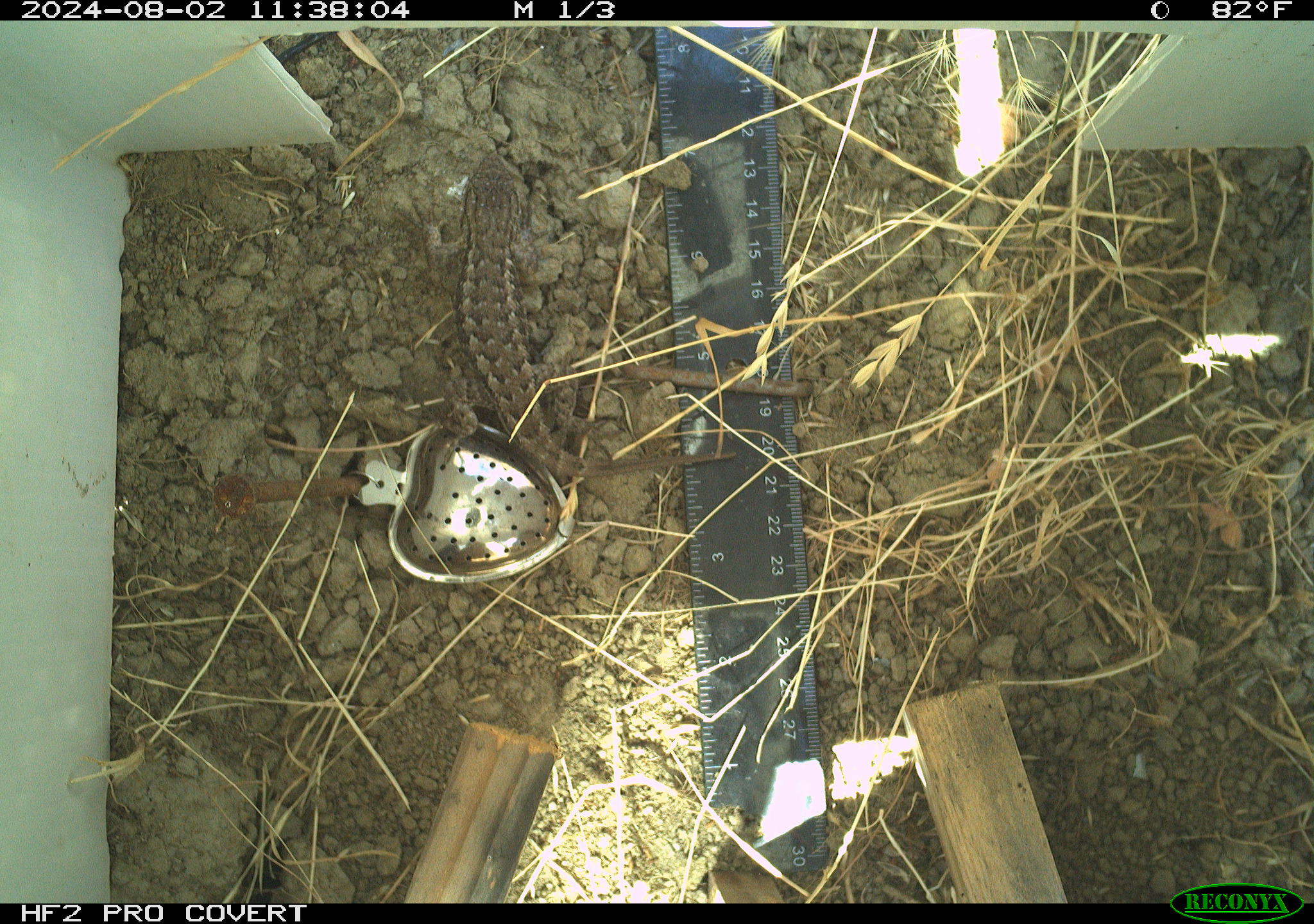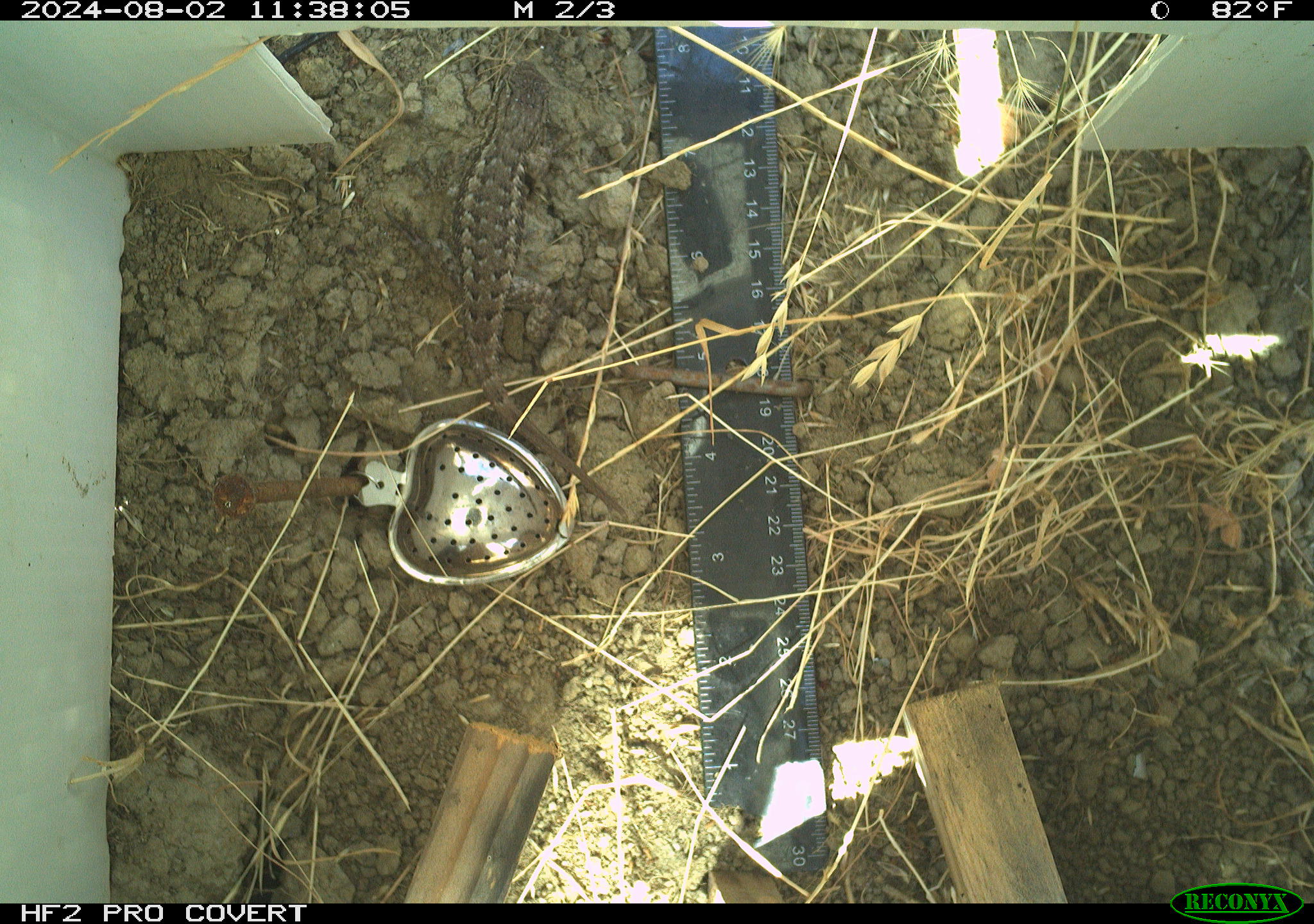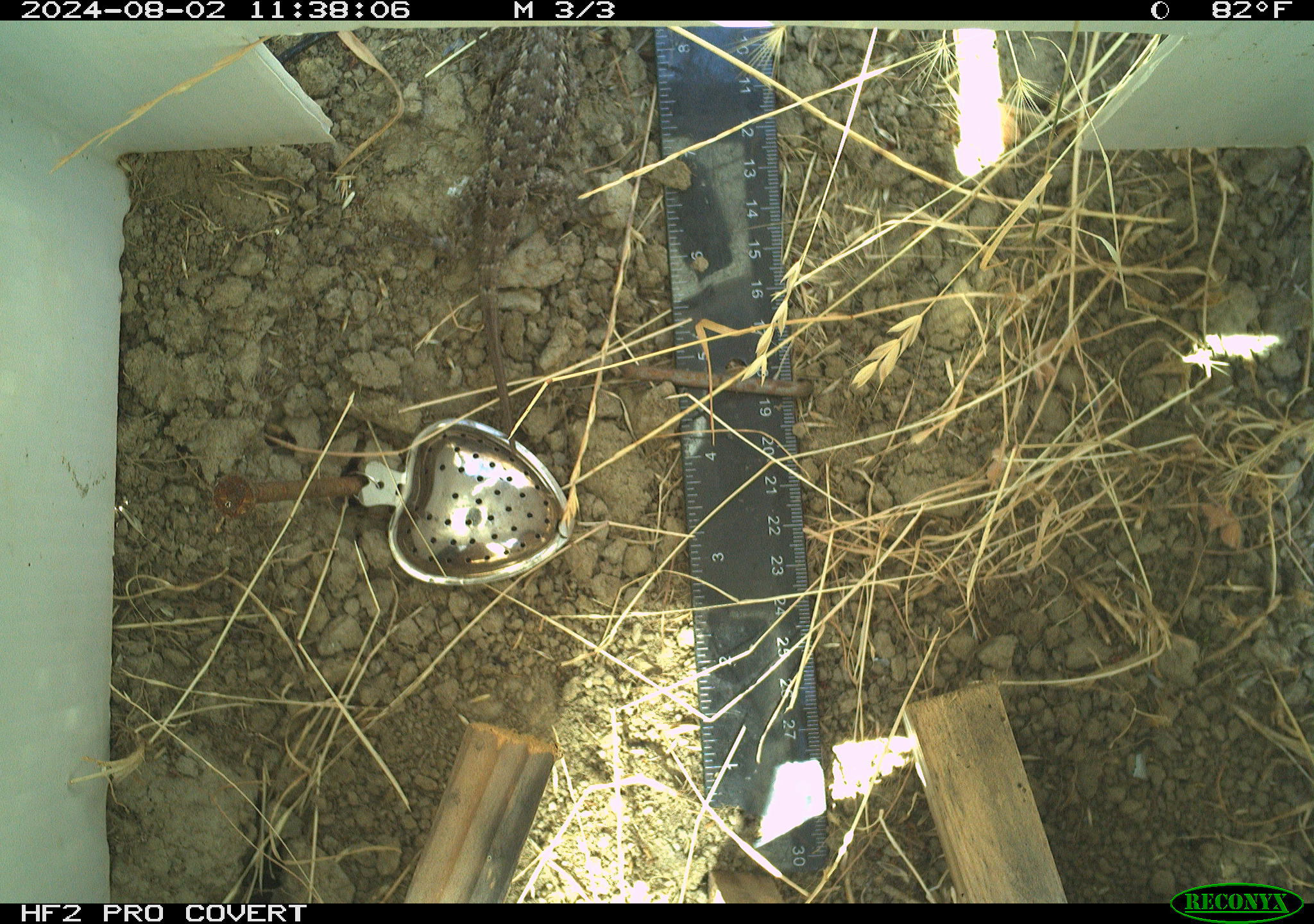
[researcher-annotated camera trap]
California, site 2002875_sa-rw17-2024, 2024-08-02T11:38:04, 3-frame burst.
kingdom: Animalia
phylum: Chordata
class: Reptilia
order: Squamata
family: Phrynosomatidae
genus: Sceloporus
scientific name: Sceloporus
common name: spiny lizards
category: sceloporus species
Sceloporus species (spiny lizards) (Sceloporus).